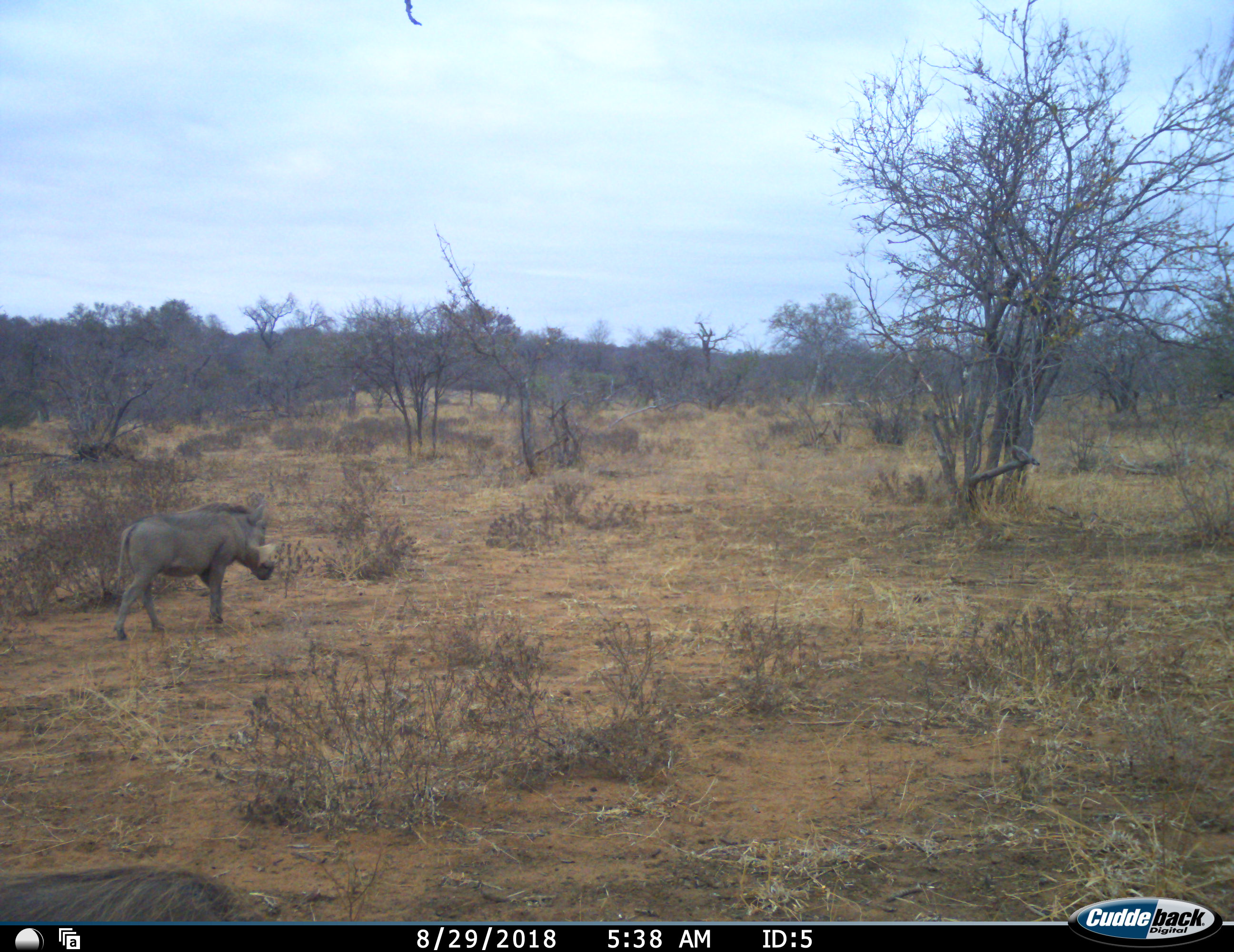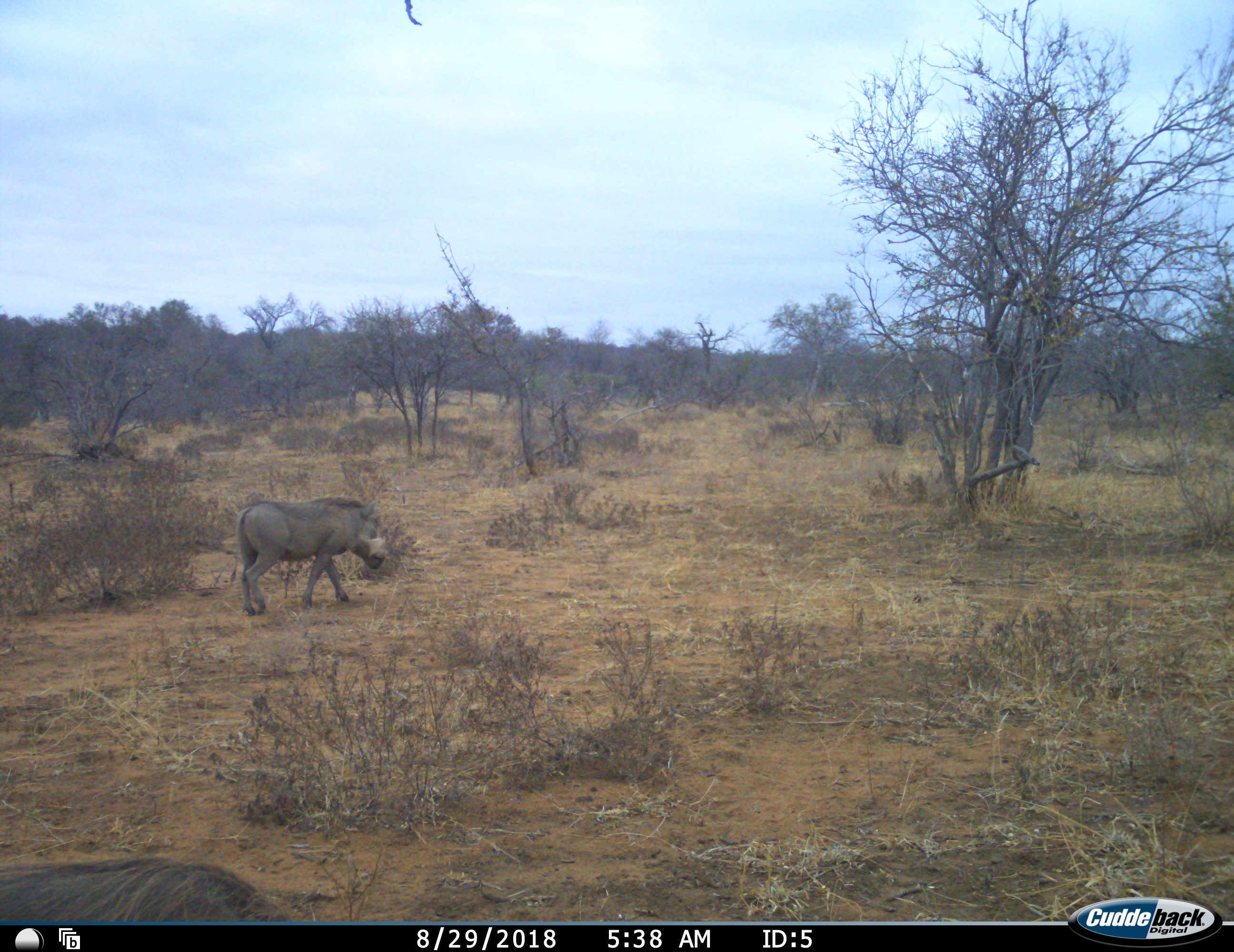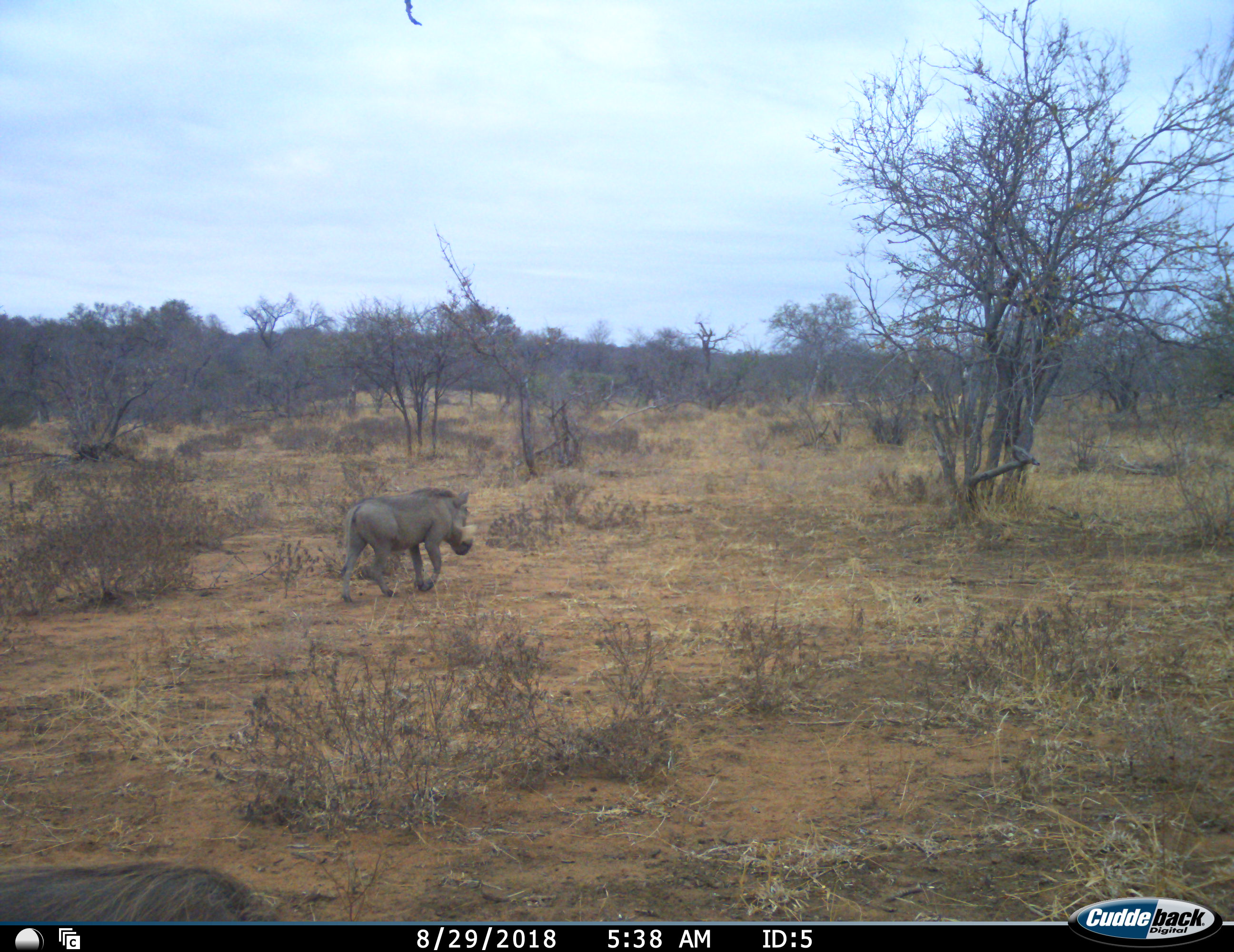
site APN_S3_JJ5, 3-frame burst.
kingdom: Animalia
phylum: Chordata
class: Mammalia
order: Artiodactyla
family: Suidae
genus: Phacochoerus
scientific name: Phacochoerus africanus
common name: warthog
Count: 2.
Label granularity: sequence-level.